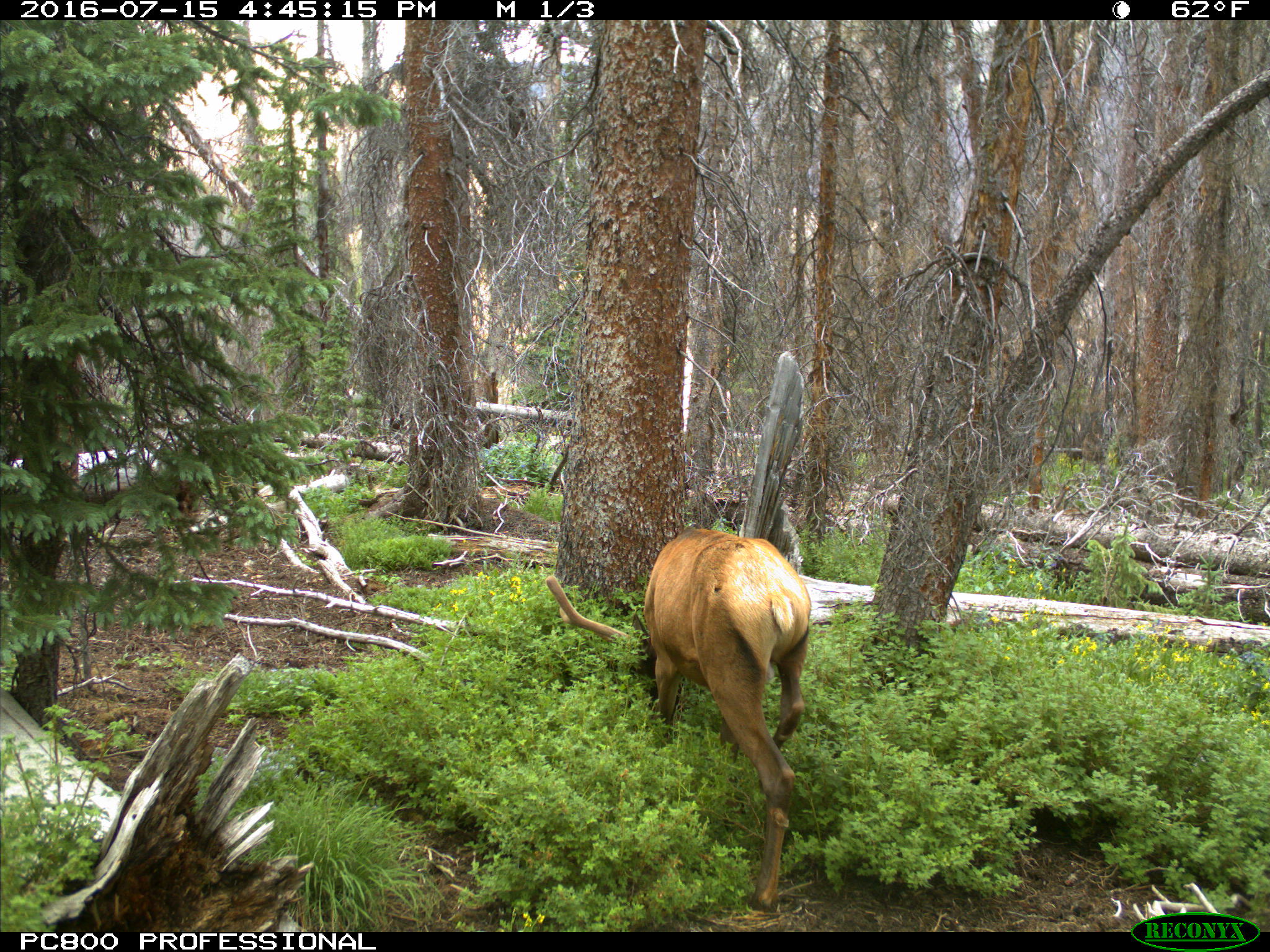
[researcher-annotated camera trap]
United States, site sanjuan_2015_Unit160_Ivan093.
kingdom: Animalia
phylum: Chordata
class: Mammalia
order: Artiodactyla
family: Cervidae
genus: Cervus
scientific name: Cervus elaphus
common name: red deer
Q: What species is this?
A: Cervus elaphus (red deer).